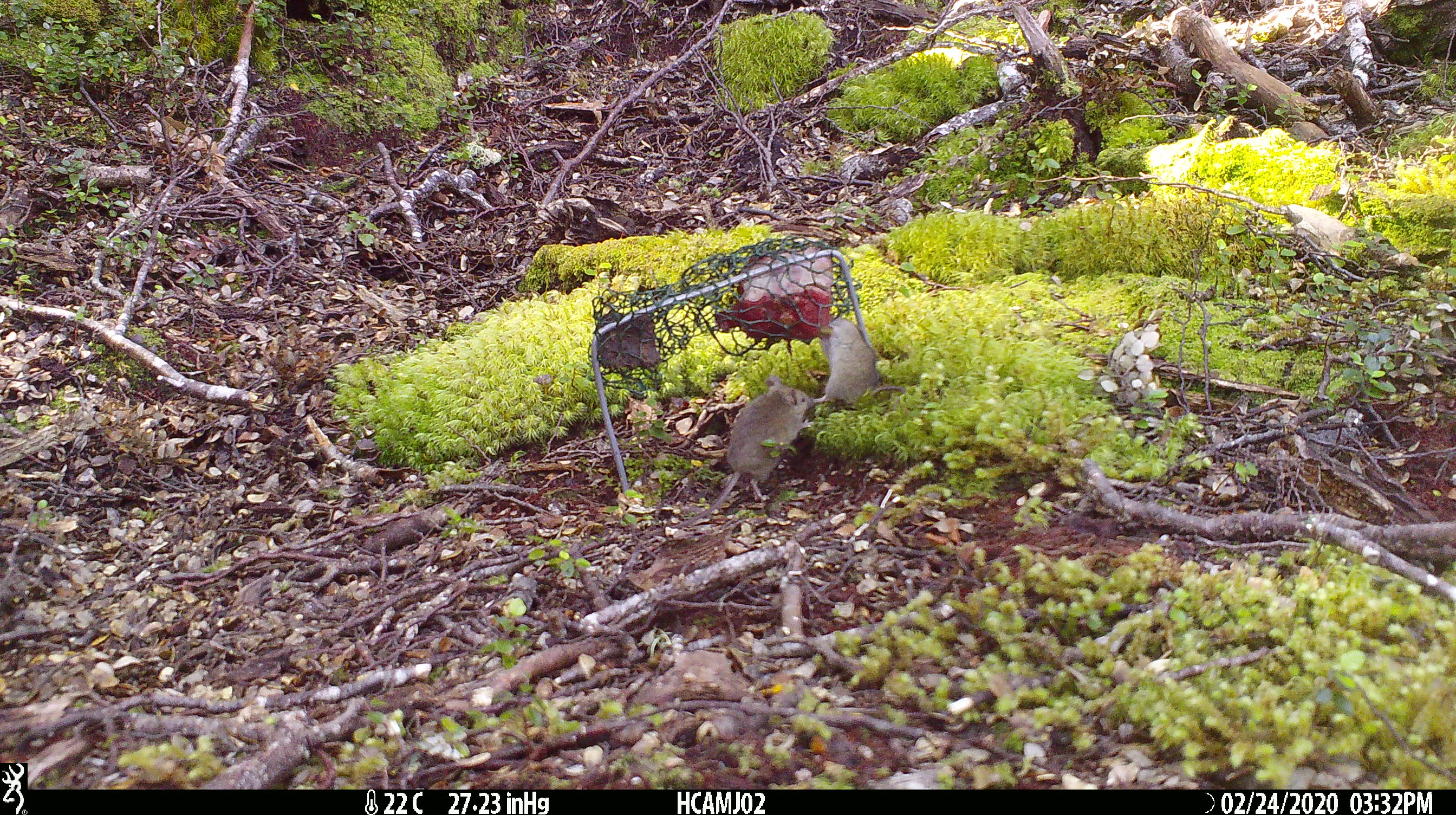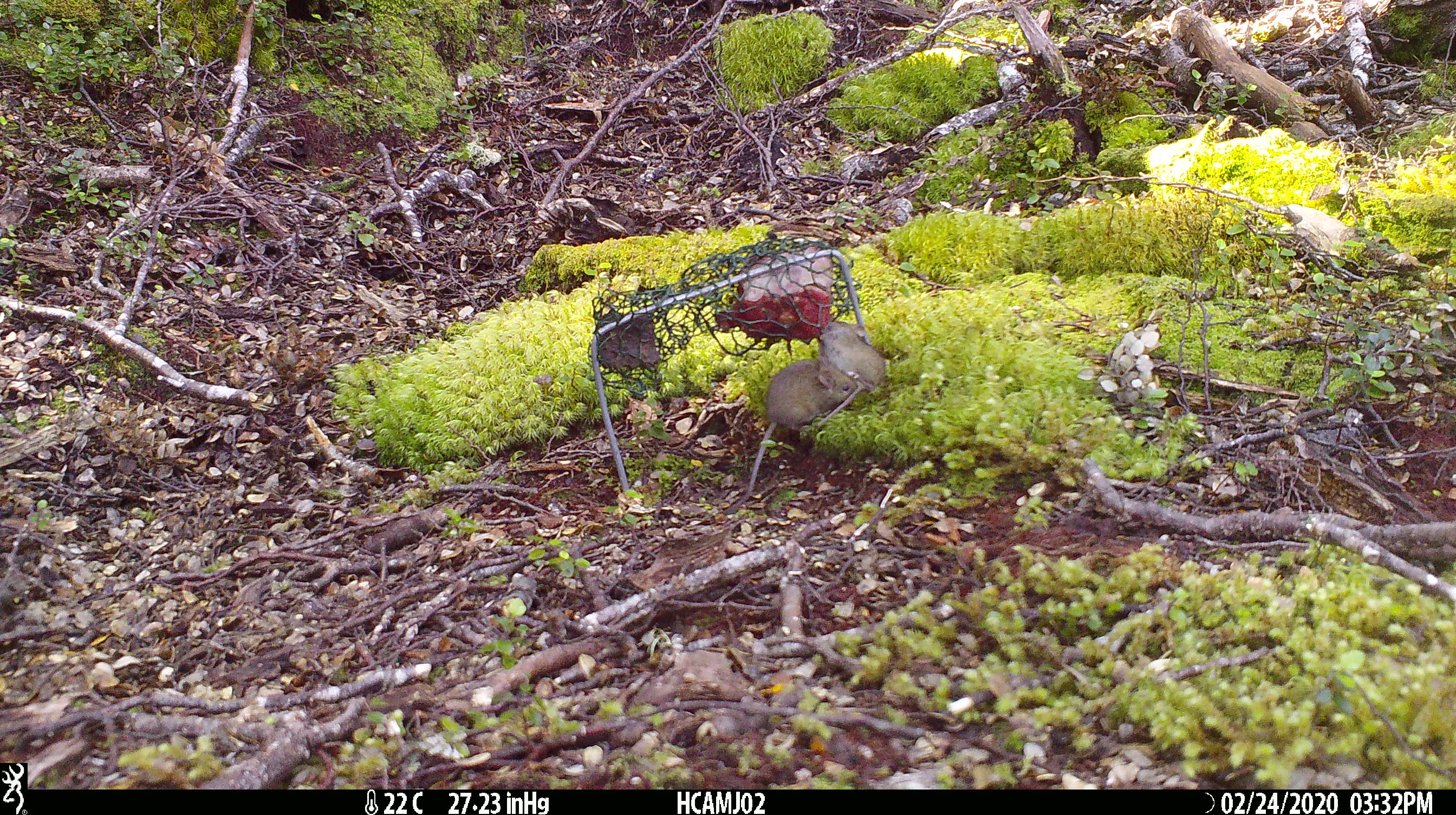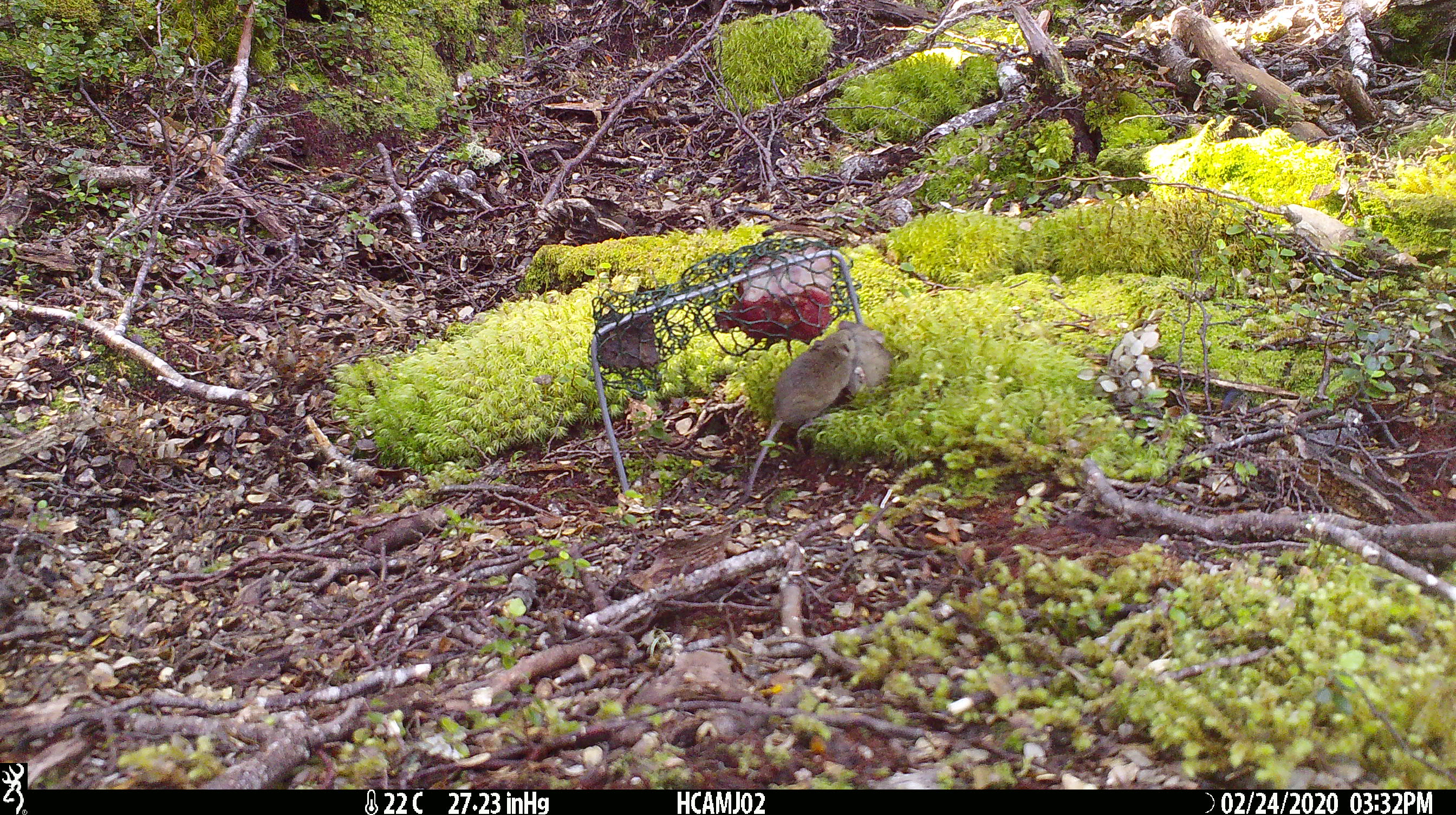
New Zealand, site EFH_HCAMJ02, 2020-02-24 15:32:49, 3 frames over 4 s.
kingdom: Animalia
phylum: Chordata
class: Mammalia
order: Rodentia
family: Muridae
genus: Mus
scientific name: Mus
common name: mouse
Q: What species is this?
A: Mouse (Mus).